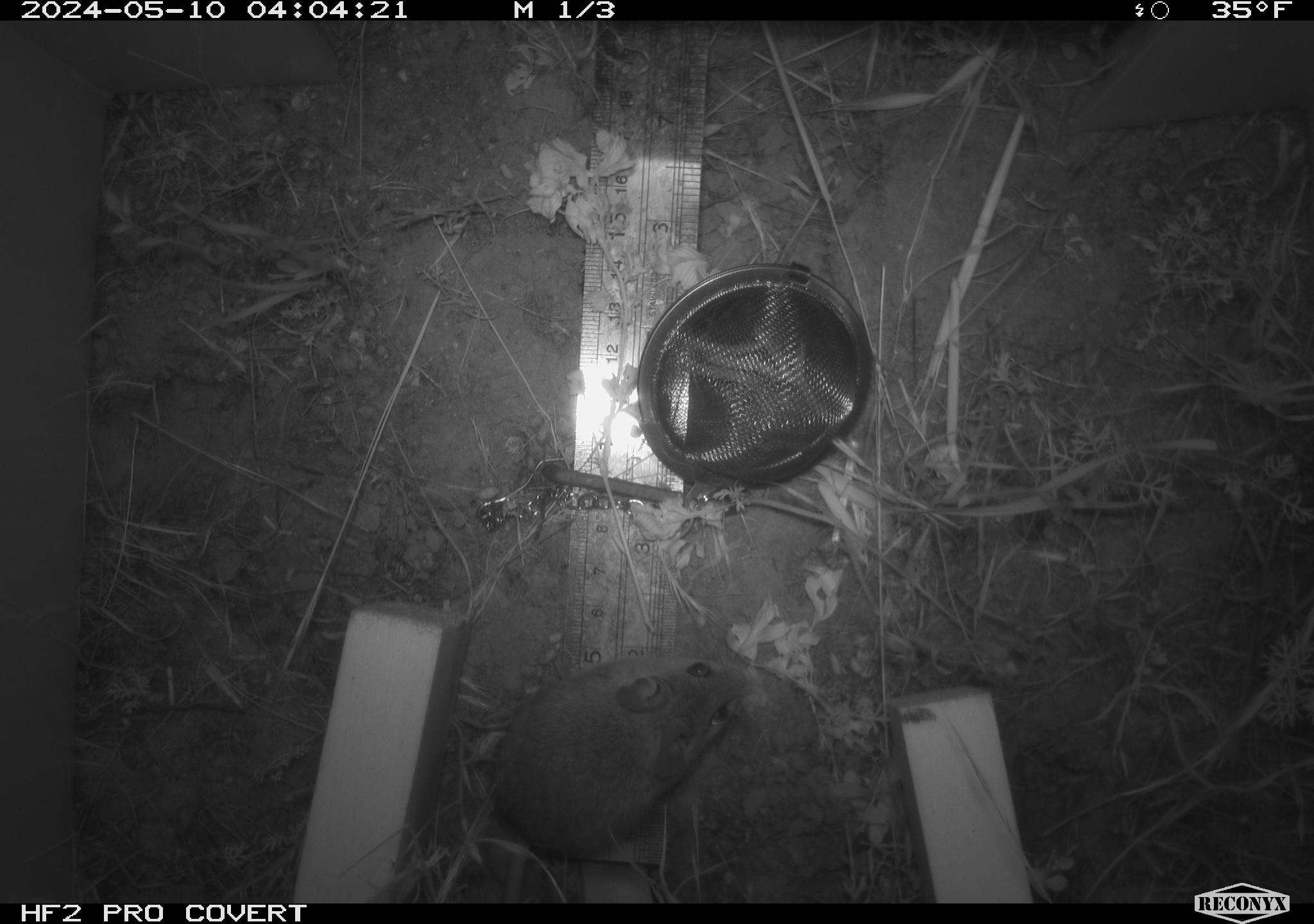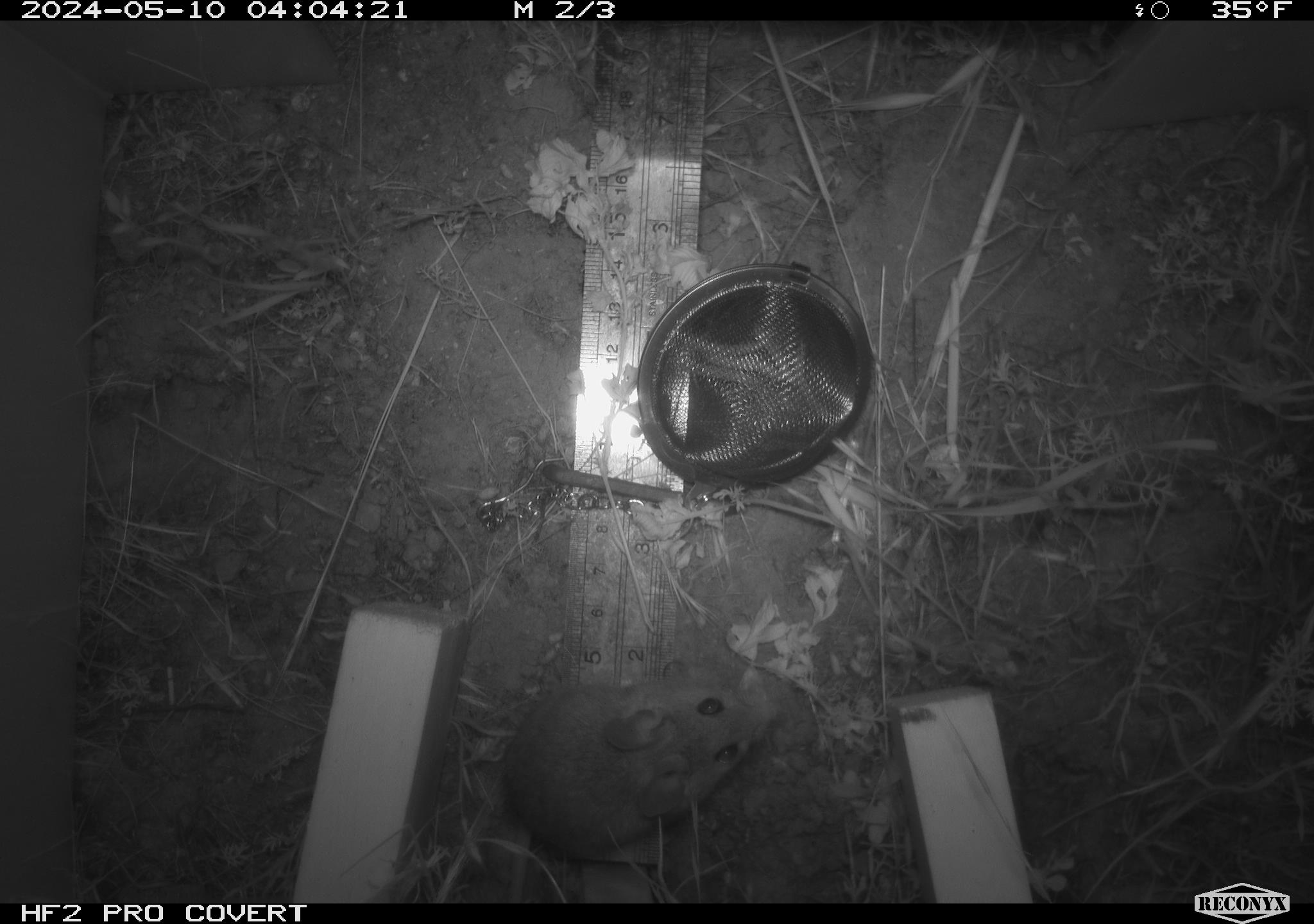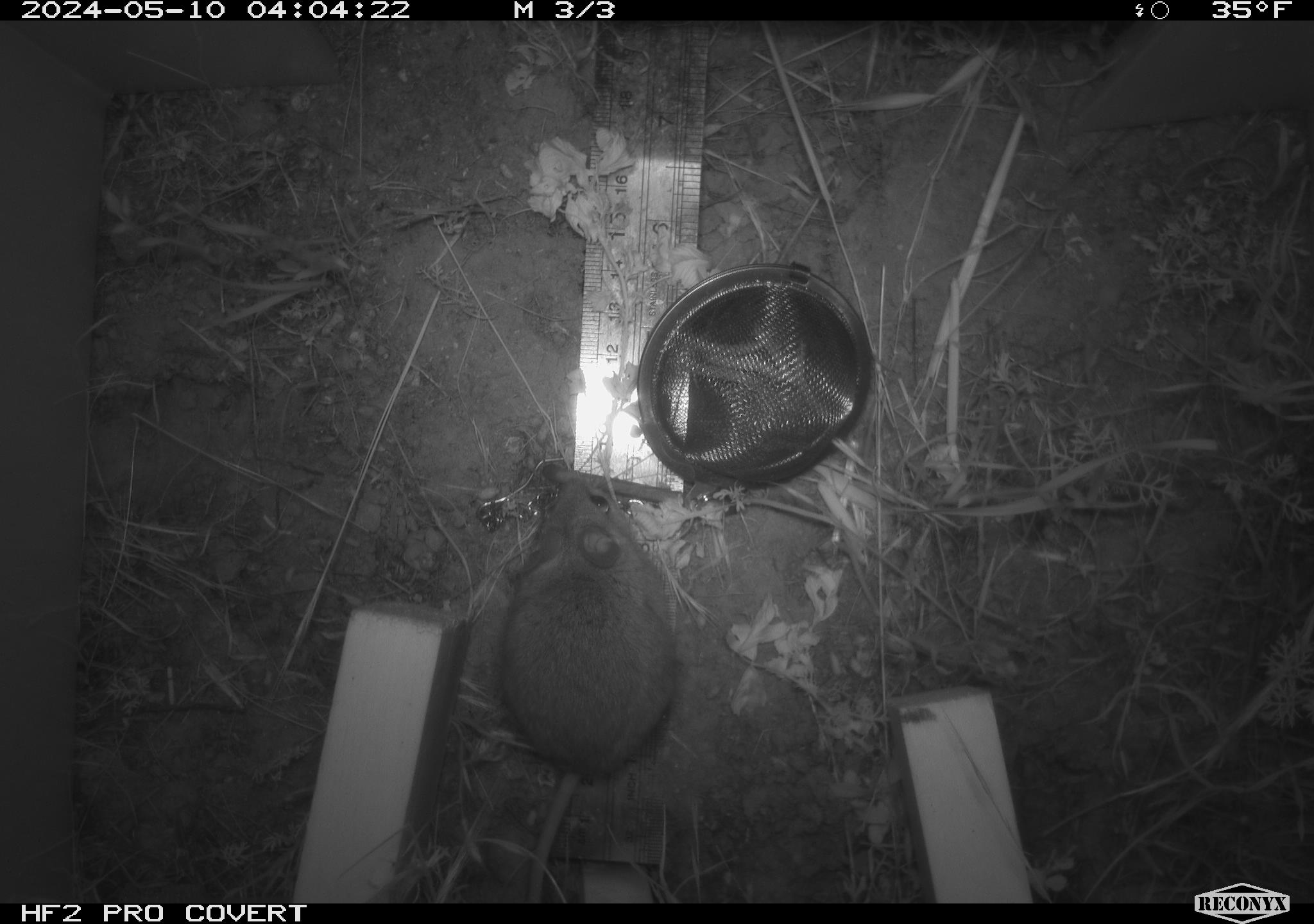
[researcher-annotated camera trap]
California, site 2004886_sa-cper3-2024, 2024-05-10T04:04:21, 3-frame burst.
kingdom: Animalia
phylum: Chordata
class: Mammalia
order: Rodentia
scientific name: Rodentia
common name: rodent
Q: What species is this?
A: Rodent (Rodentia).